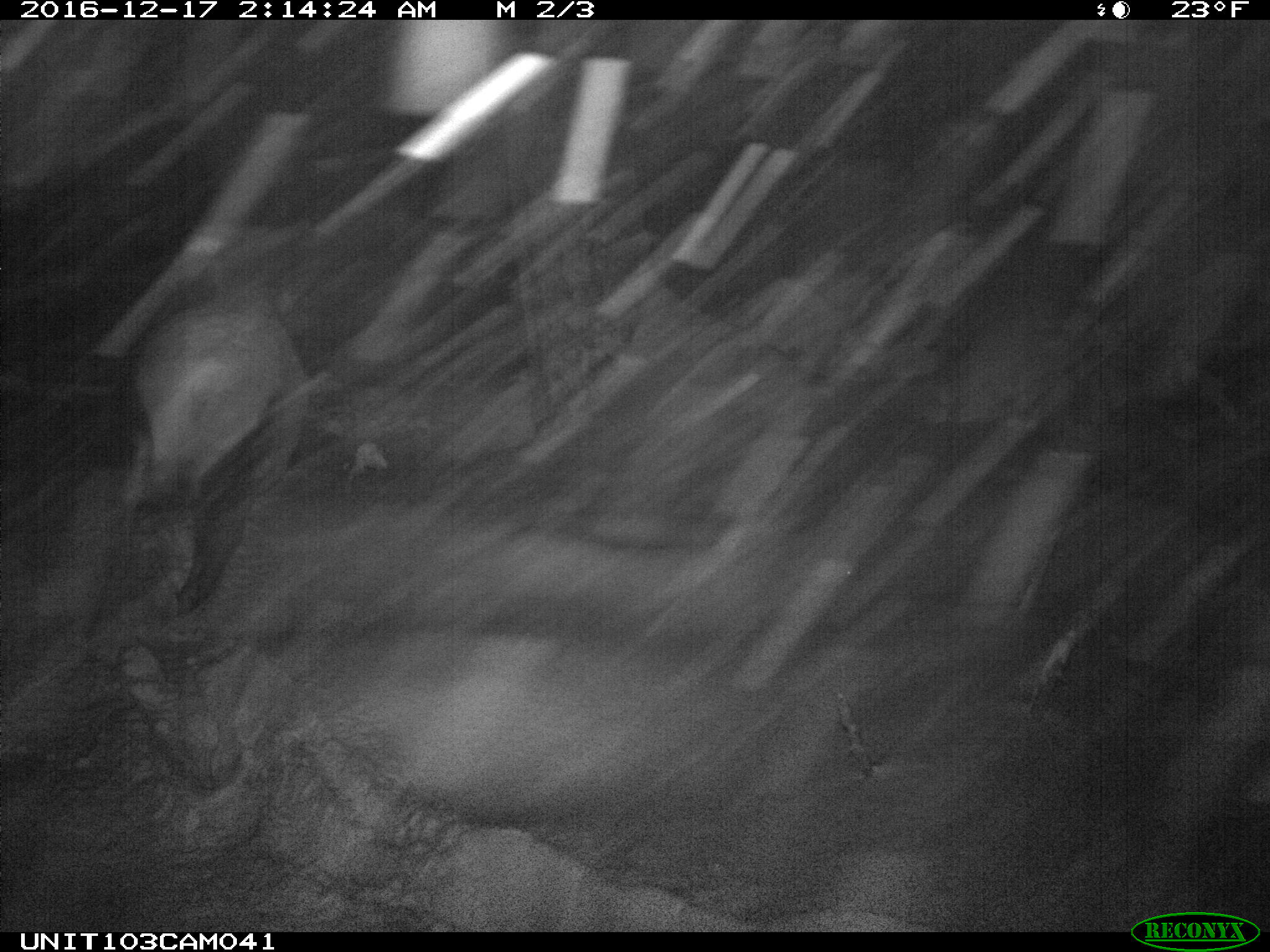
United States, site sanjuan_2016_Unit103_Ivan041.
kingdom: Animalia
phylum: Chordata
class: Mammalia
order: Artiodactyla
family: Cervidae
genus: Cervus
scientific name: Cervus elaphus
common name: red deer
Cervus elaphus (red deer).